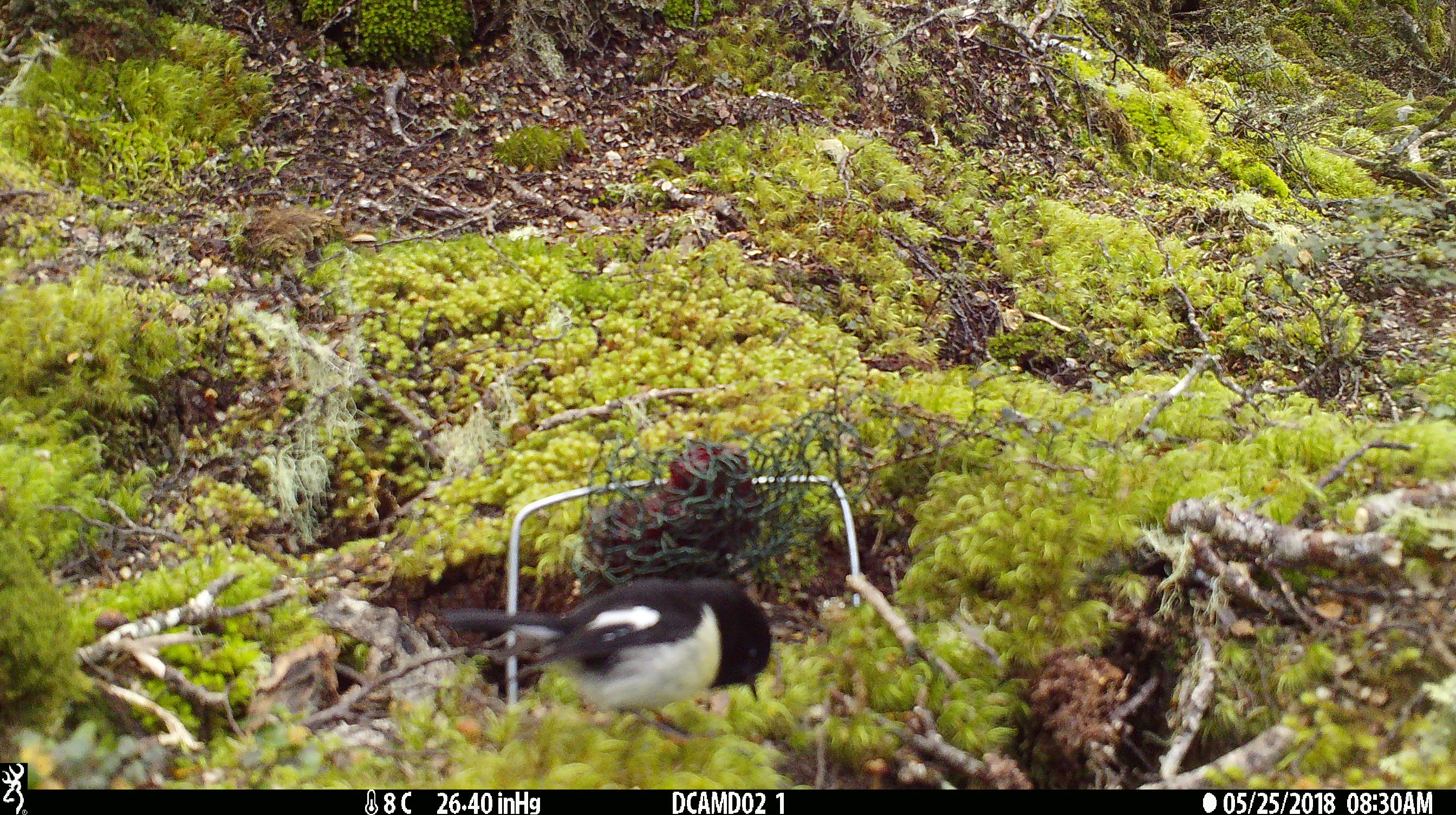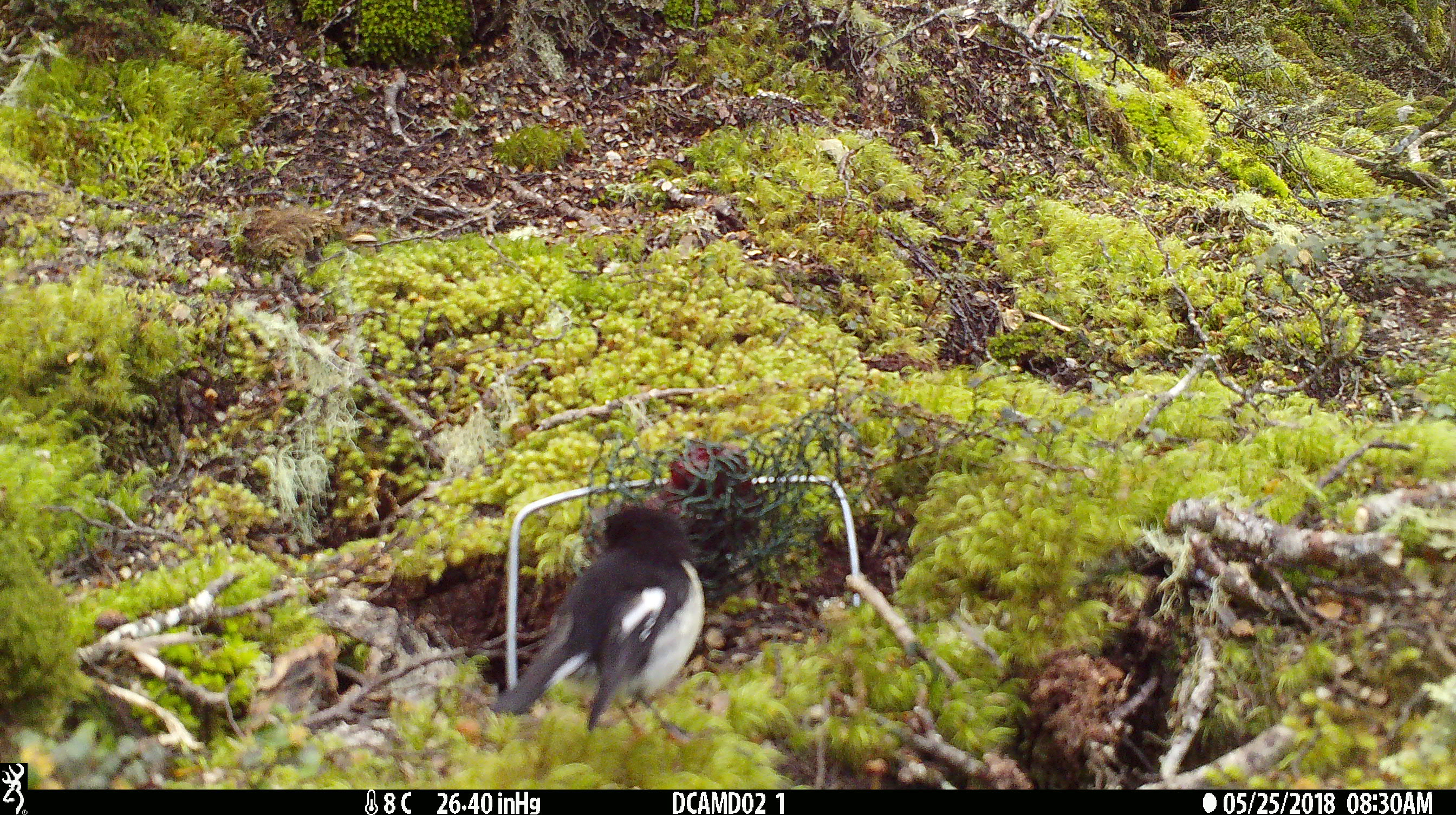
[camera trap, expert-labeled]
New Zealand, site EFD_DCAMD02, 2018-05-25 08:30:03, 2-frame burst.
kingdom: Animalia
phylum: Chordata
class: Aves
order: Passeriformes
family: Petroicidae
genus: Petroica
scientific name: Petroica macrocephala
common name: tomtit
Tomtit (Petroica macrocephala).